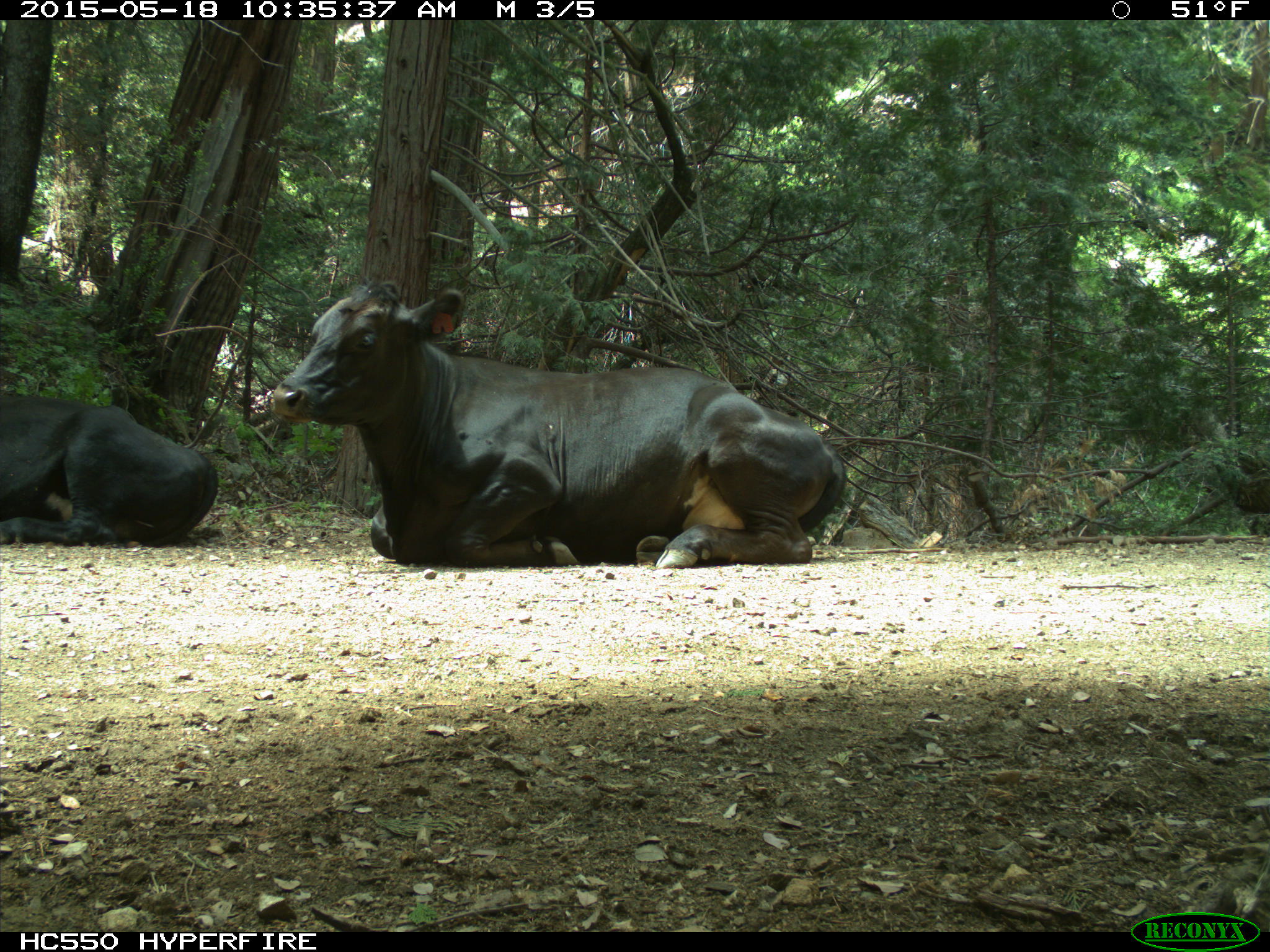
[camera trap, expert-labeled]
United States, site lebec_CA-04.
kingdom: Animalia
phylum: Chordata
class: Mammalia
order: Artiodactyla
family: Bovidae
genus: Bos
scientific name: Bos taurus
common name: domestic cow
Bos taurus (domestic cow).